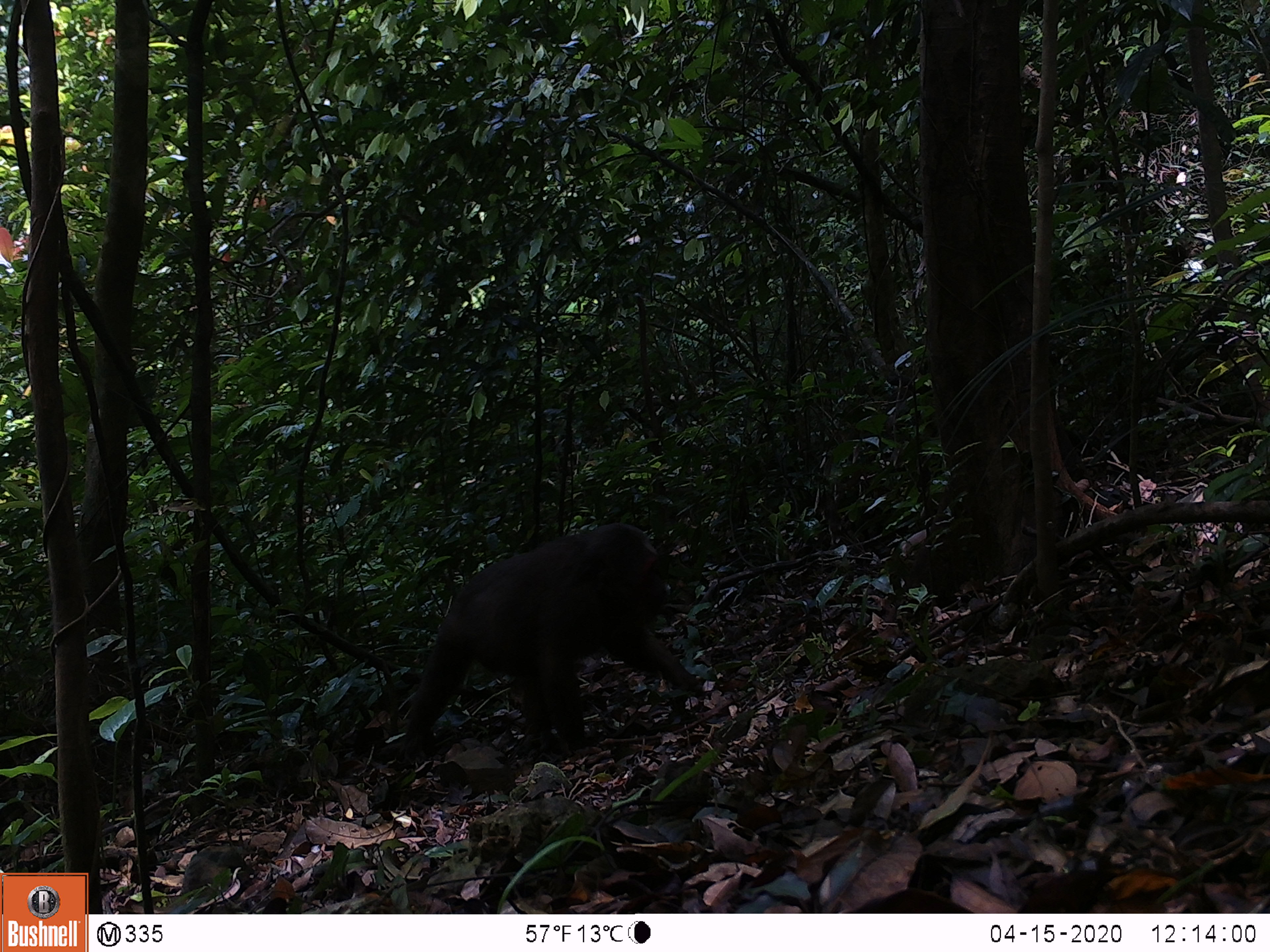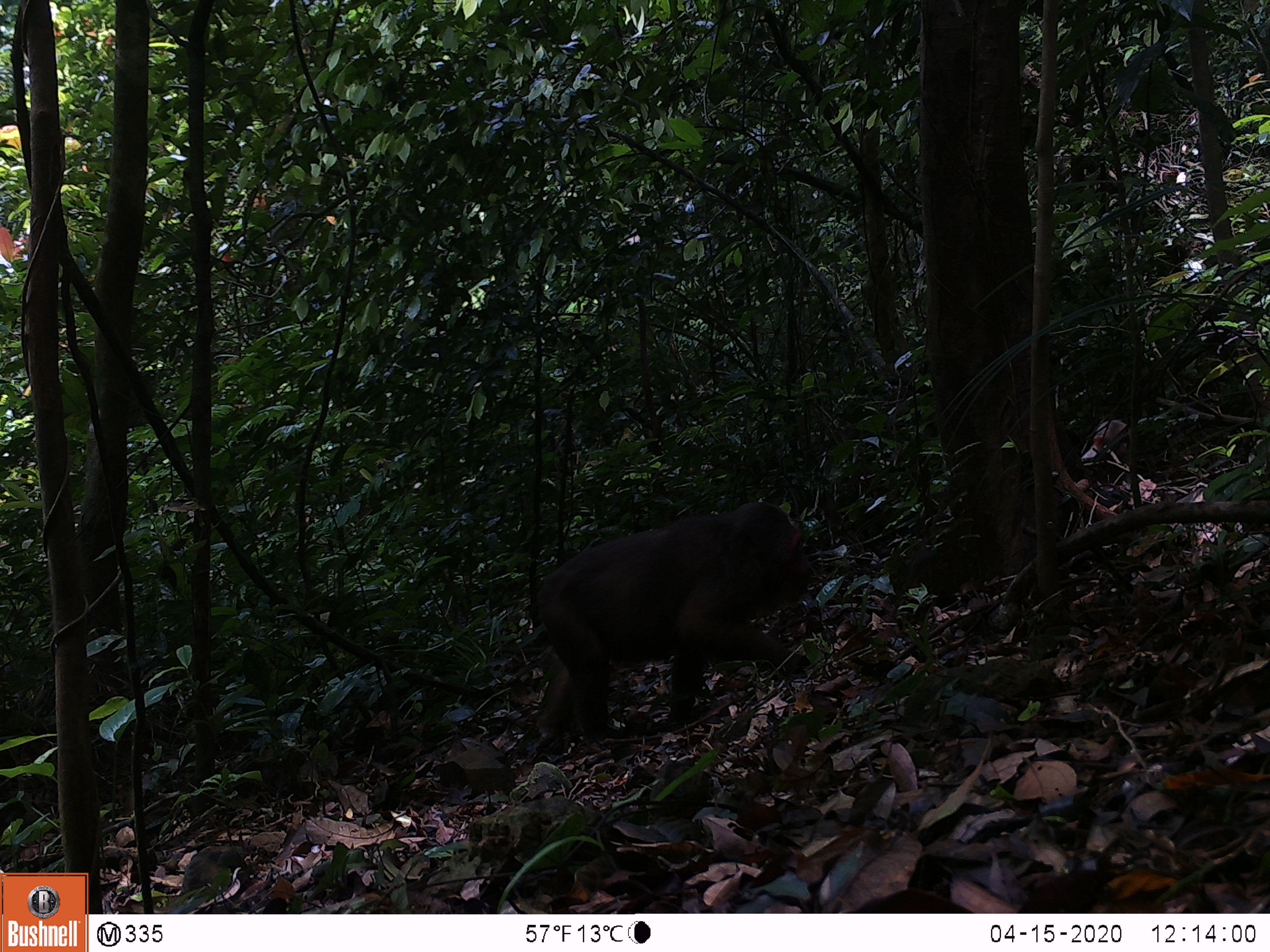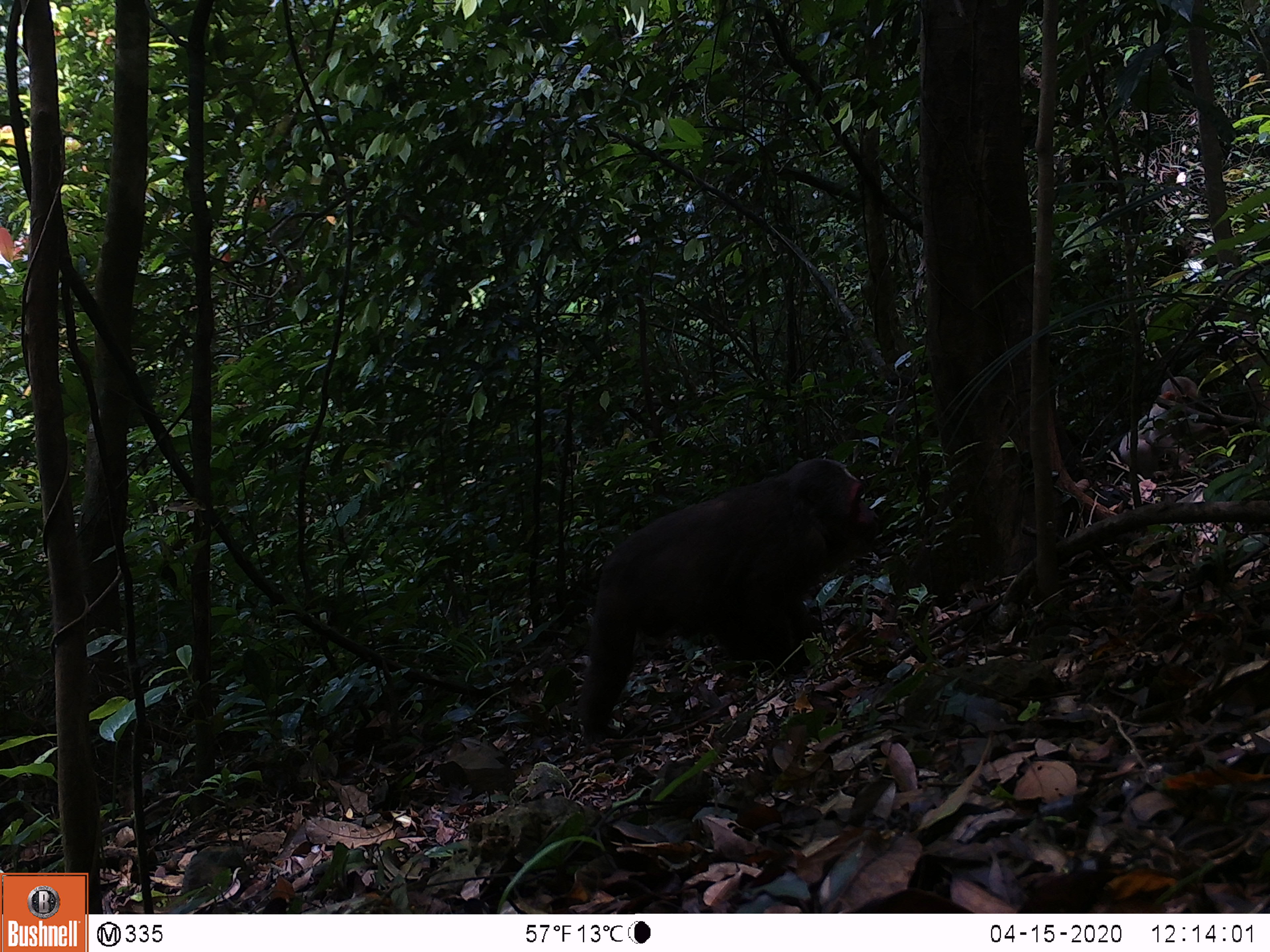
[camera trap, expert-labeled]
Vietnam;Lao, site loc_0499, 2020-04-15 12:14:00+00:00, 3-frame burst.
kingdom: Animalia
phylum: Chordata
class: Mammalia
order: Primates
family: Cercopithecidae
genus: Macaca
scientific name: Macaca arctoides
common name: stump-tailed macaque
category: stump tailed macaque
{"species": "stump tailed macaque (stump-tailed macaque) (Macaca arctoides)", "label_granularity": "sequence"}